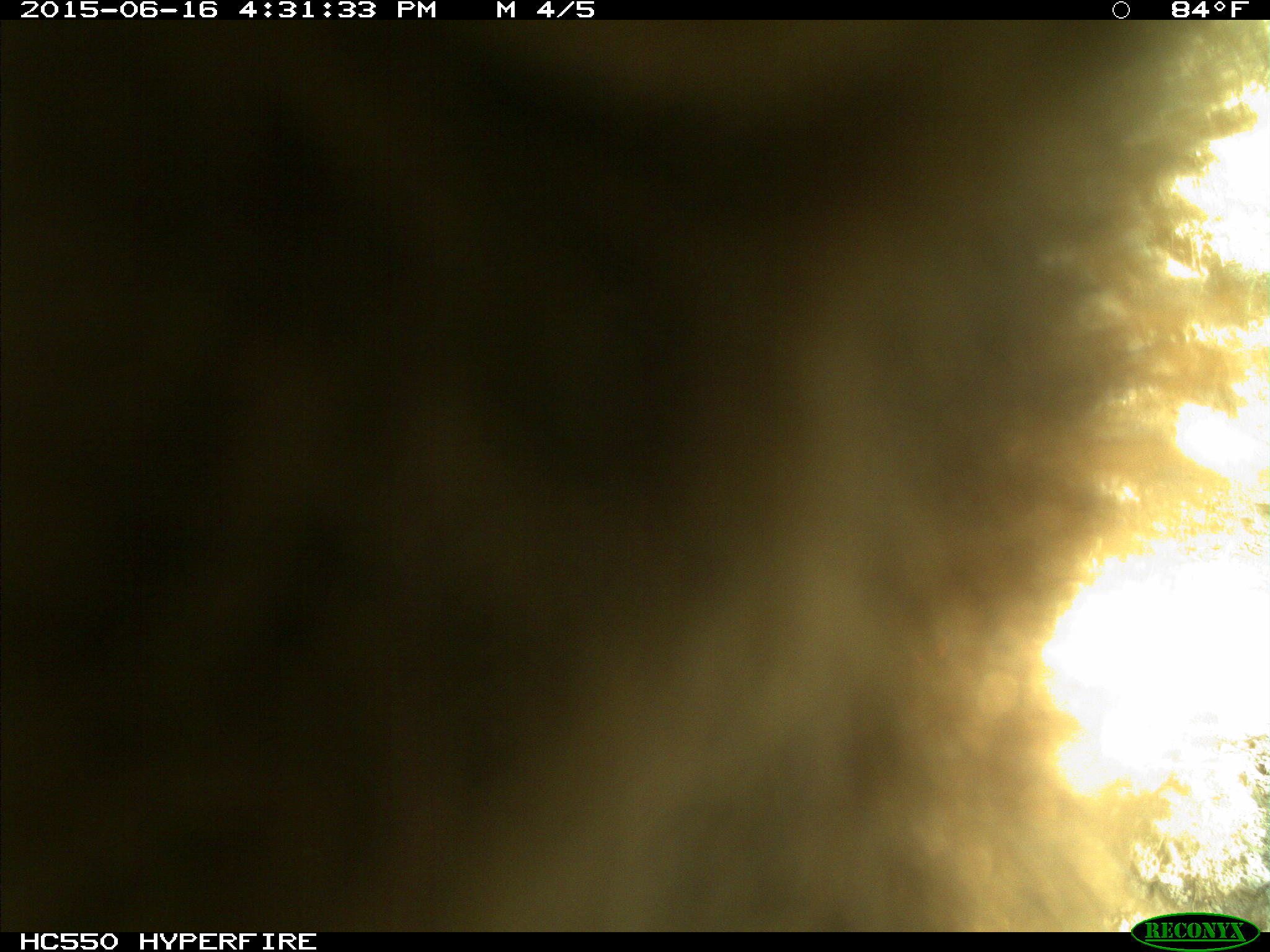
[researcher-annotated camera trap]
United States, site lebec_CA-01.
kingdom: Animalia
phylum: Chordata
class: Mammalia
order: Carnivora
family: Ursidae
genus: Ursus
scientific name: Ursus americanus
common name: american black bear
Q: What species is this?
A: Ursus americanus (american black bear).